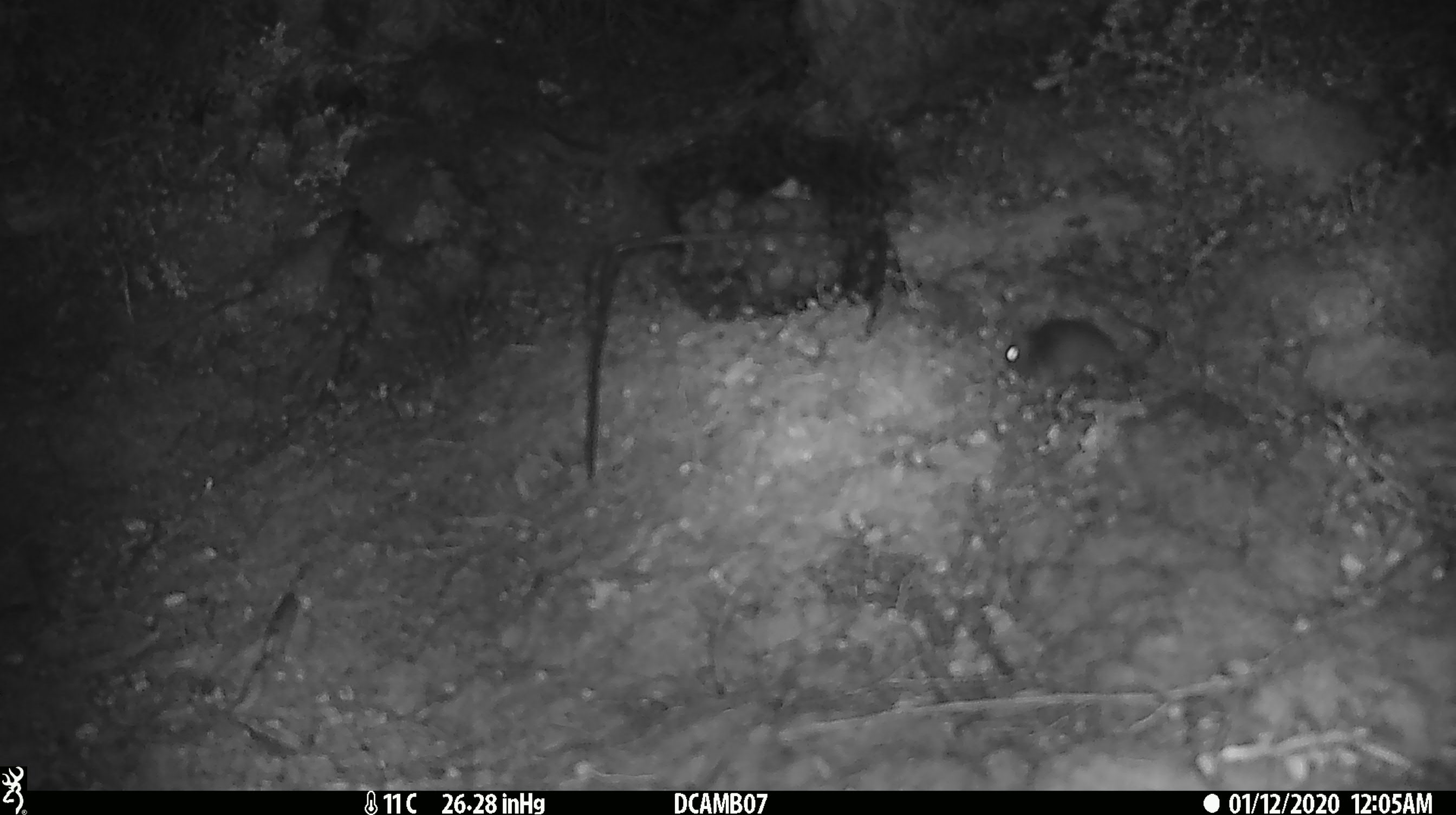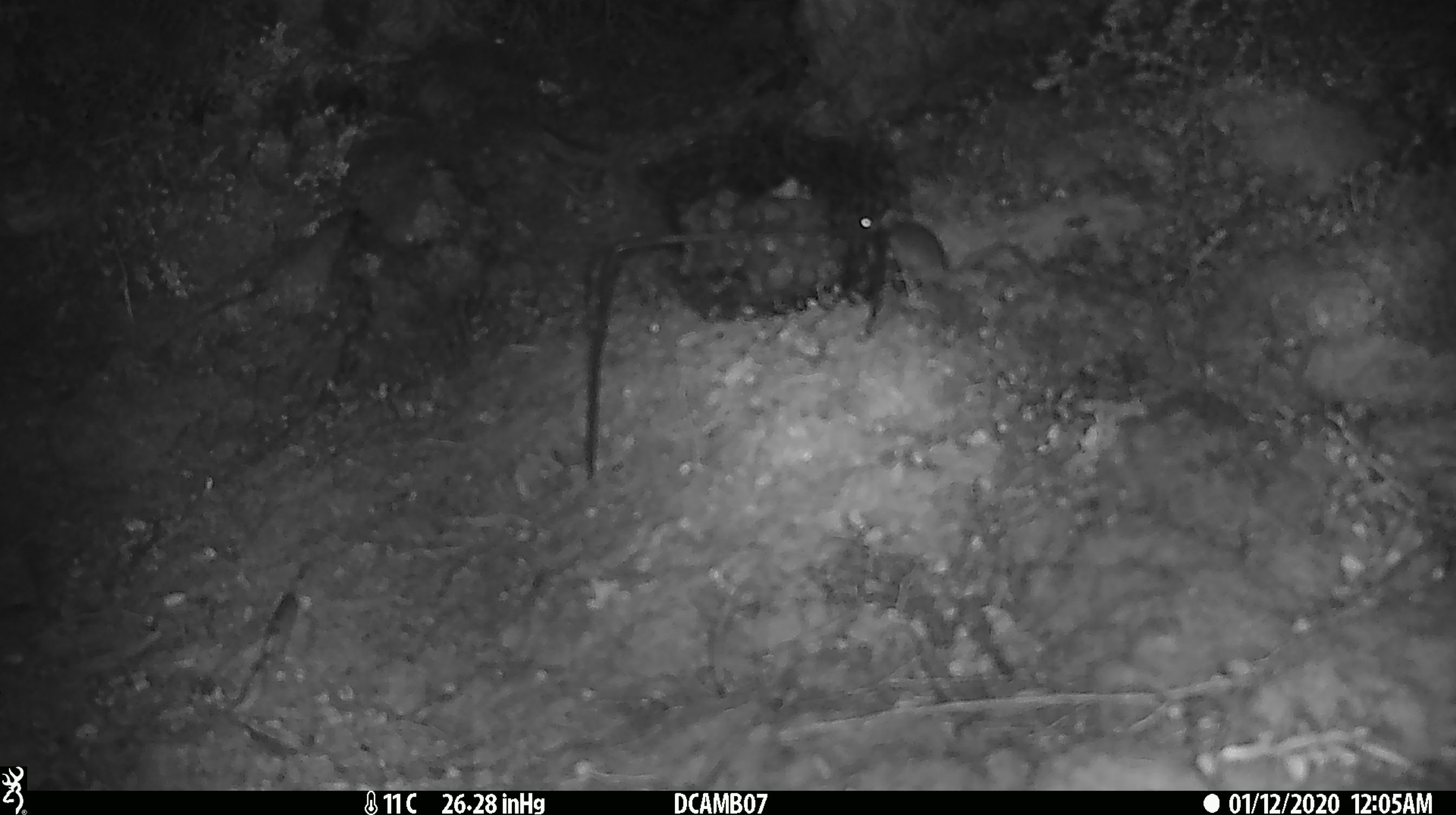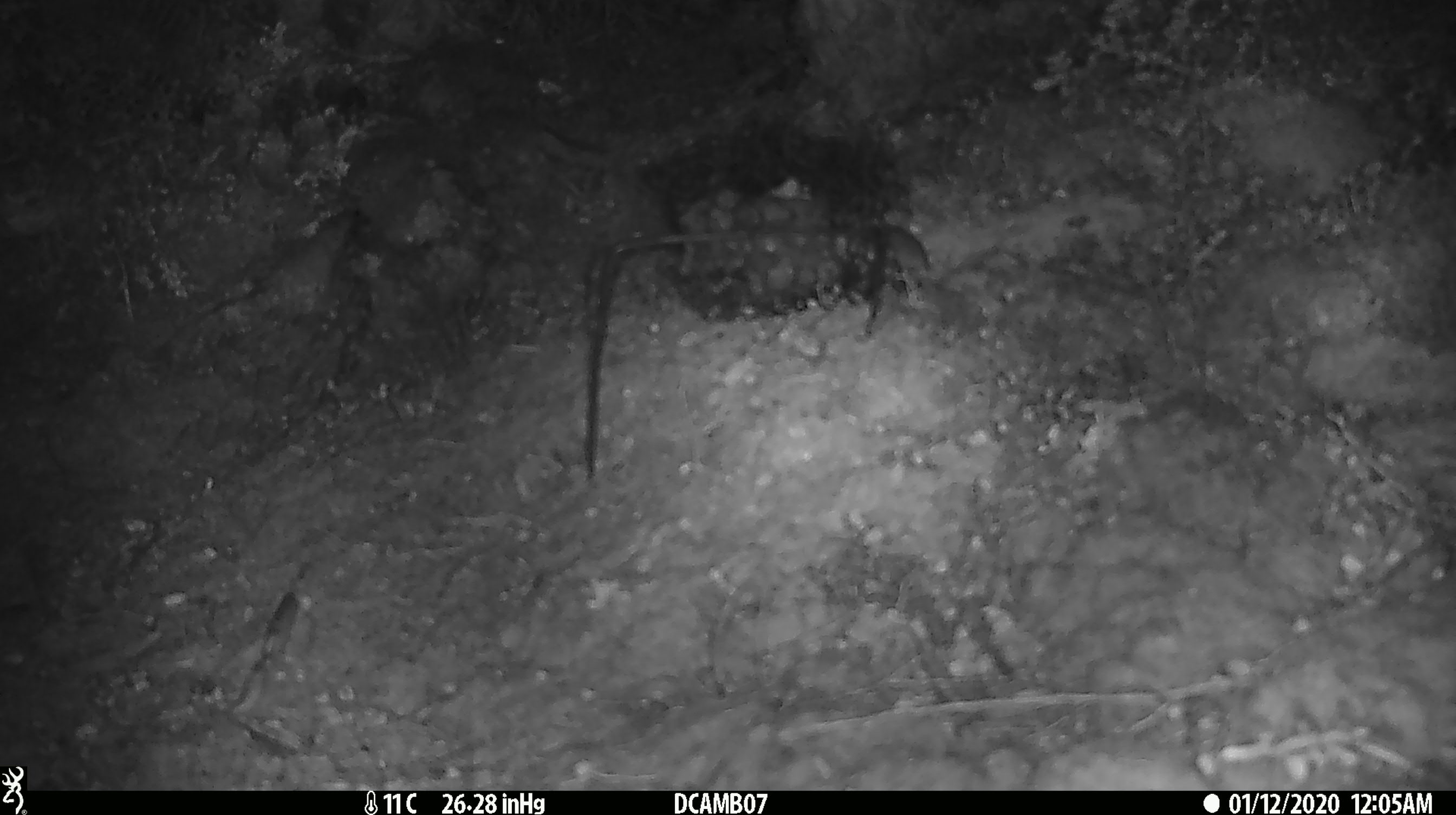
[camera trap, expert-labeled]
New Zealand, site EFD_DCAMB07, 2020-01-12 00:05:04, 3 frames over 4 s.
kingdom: Animalia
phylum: Chordata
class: Mammalia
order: Rodentia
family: Muridae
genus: Mus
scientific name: Mus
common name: mouse